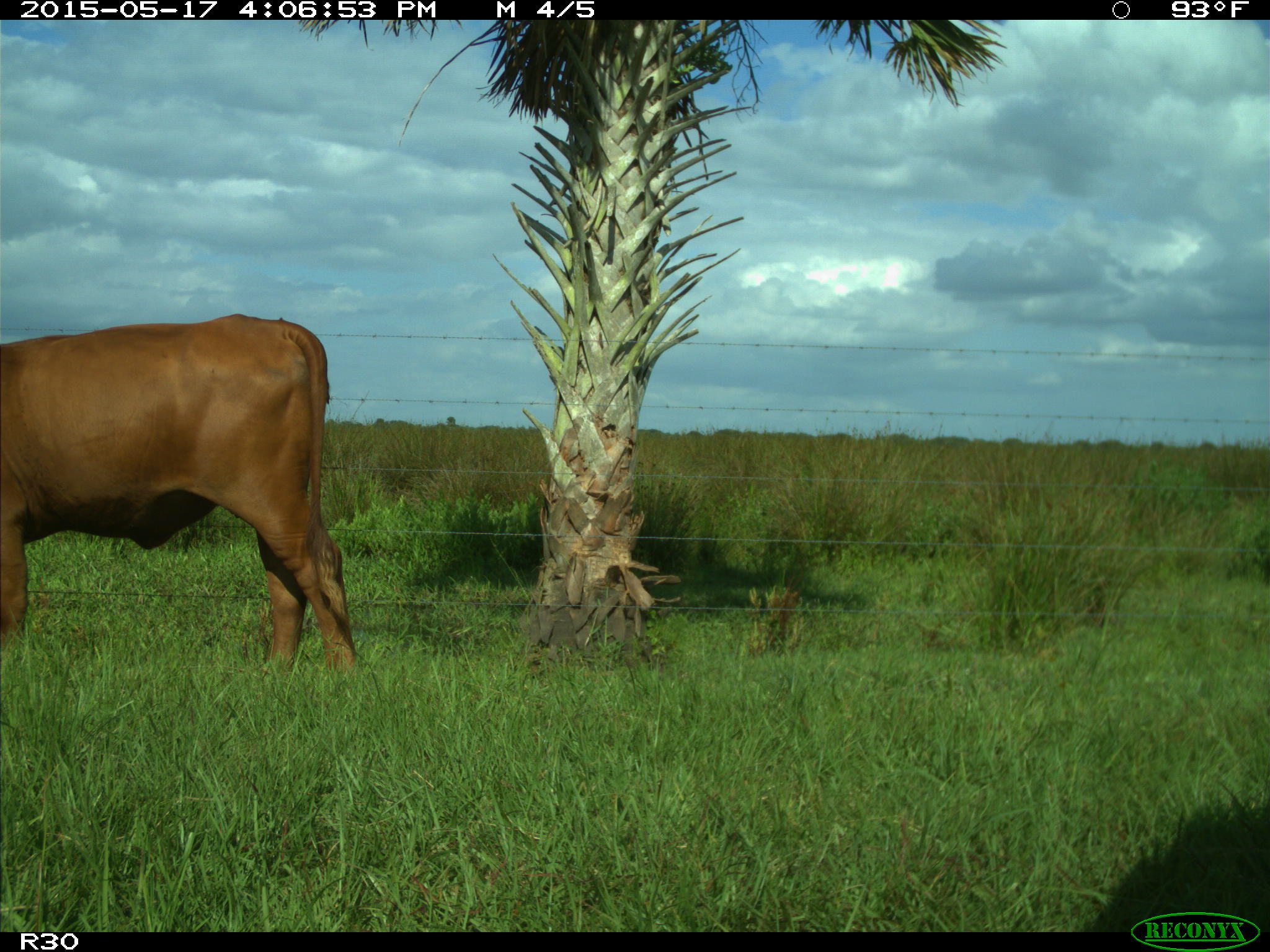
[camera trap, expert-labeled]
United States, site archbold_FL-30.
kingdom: Animalia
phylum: Chordata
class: Mammalia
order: Artiodactyla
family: Bovidae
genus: Bos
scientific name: Bos taurus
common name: domestic cow